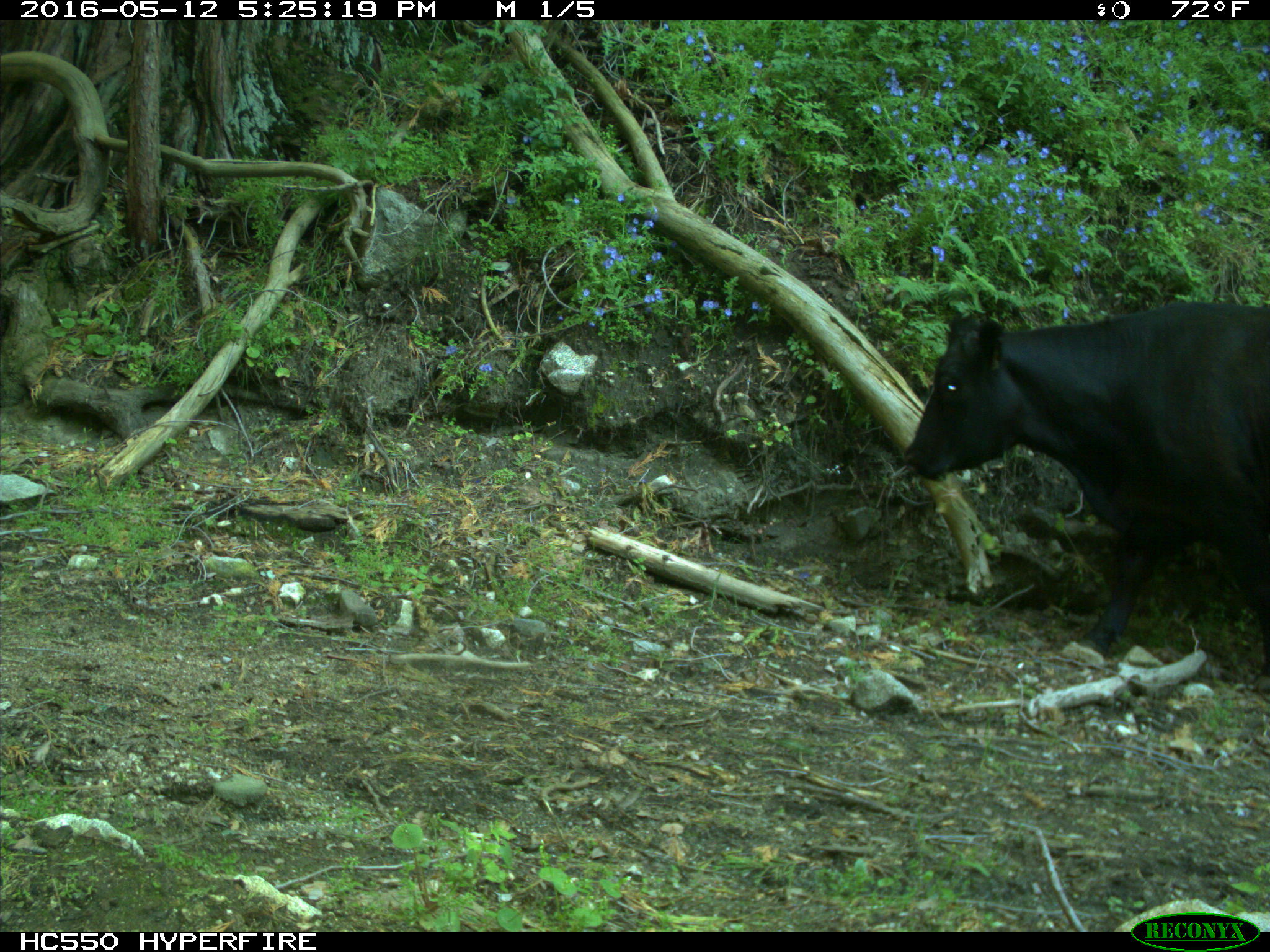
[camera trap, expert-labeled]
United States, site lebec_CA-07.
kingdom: Animalia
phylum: Chordata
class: Mammalia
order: Artiodactyla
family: Bovidae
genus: Bos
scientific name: Bos taurus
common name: domestic cow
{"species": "Bos taurus (domestic cow)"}